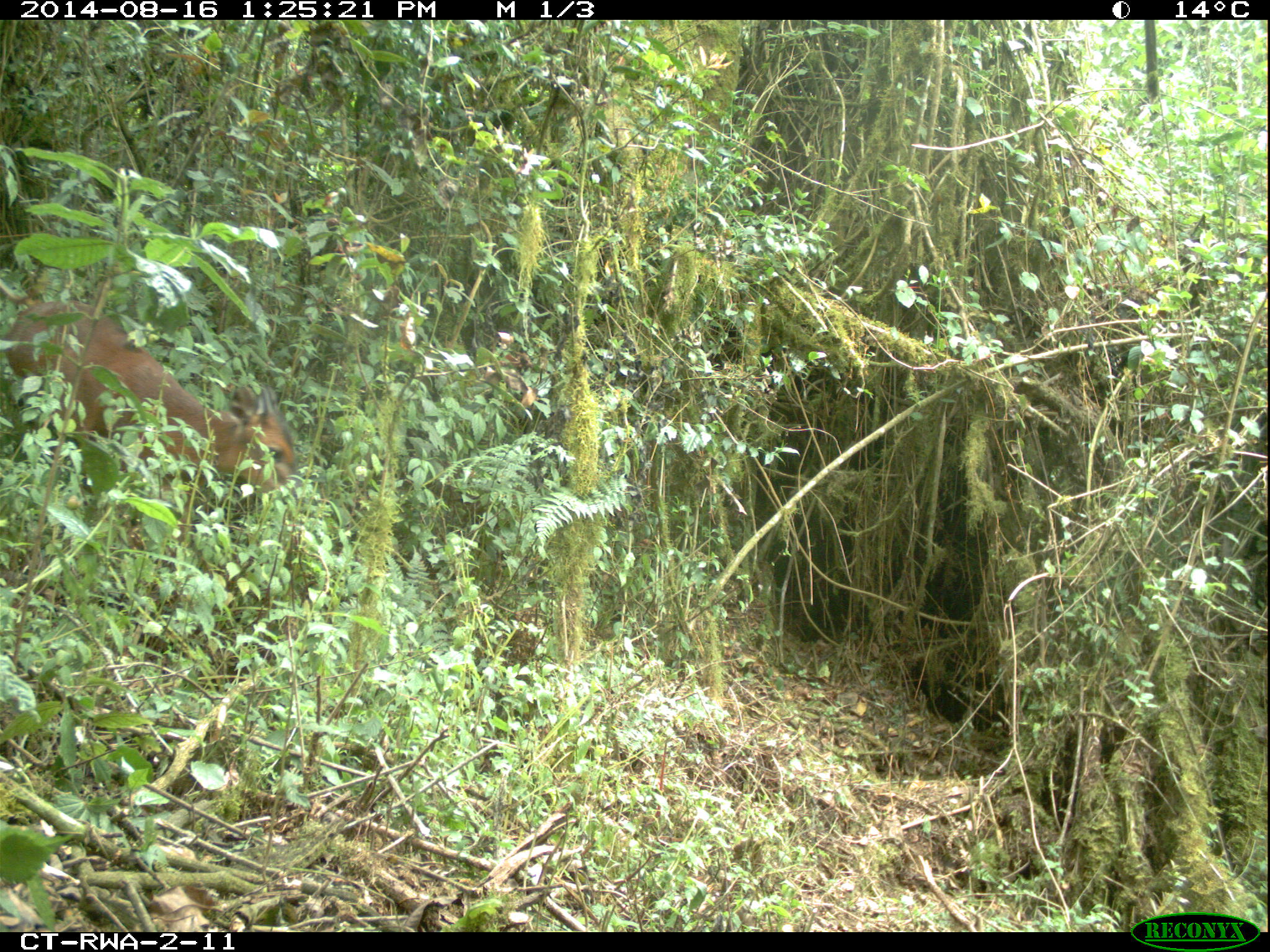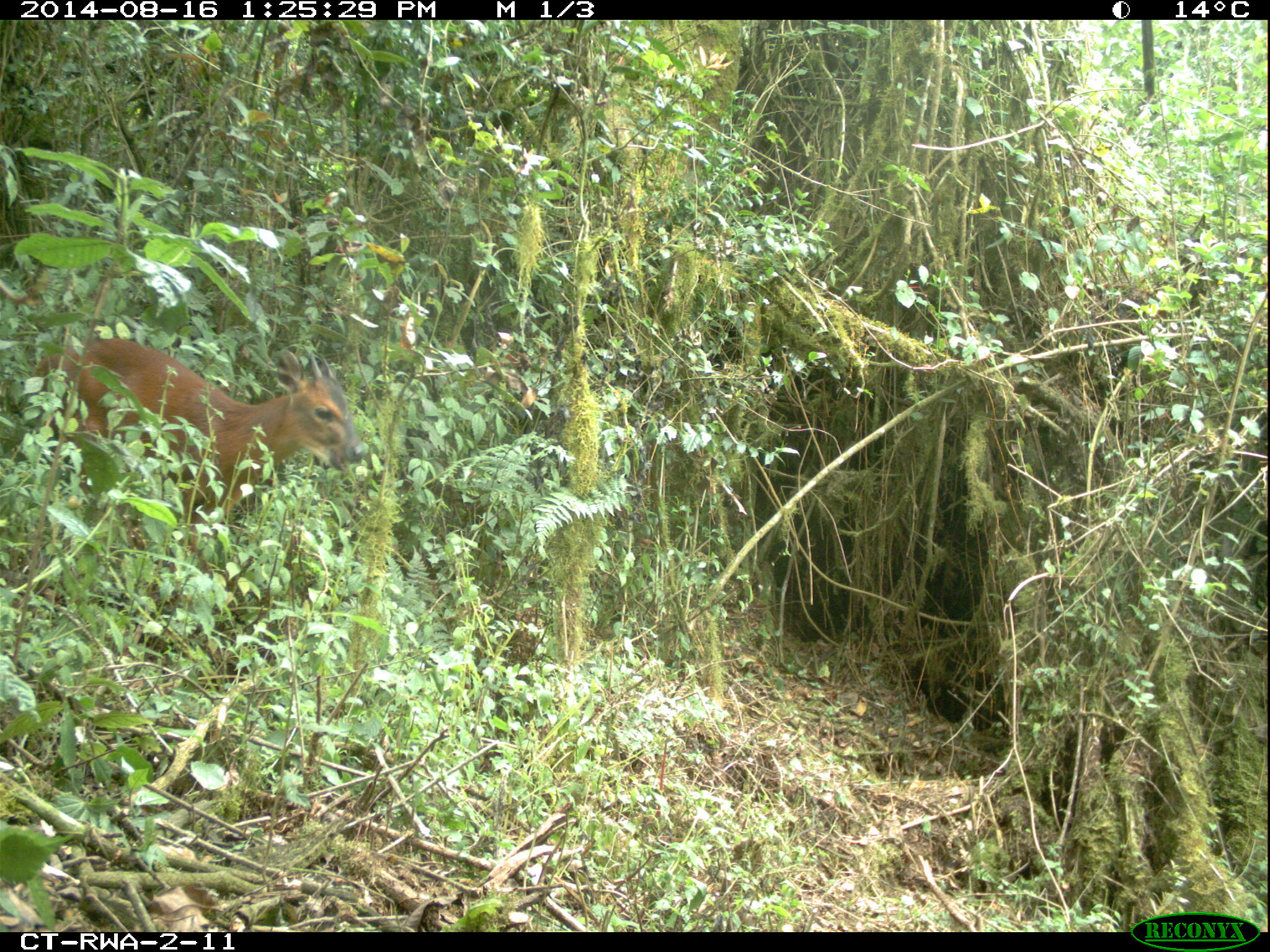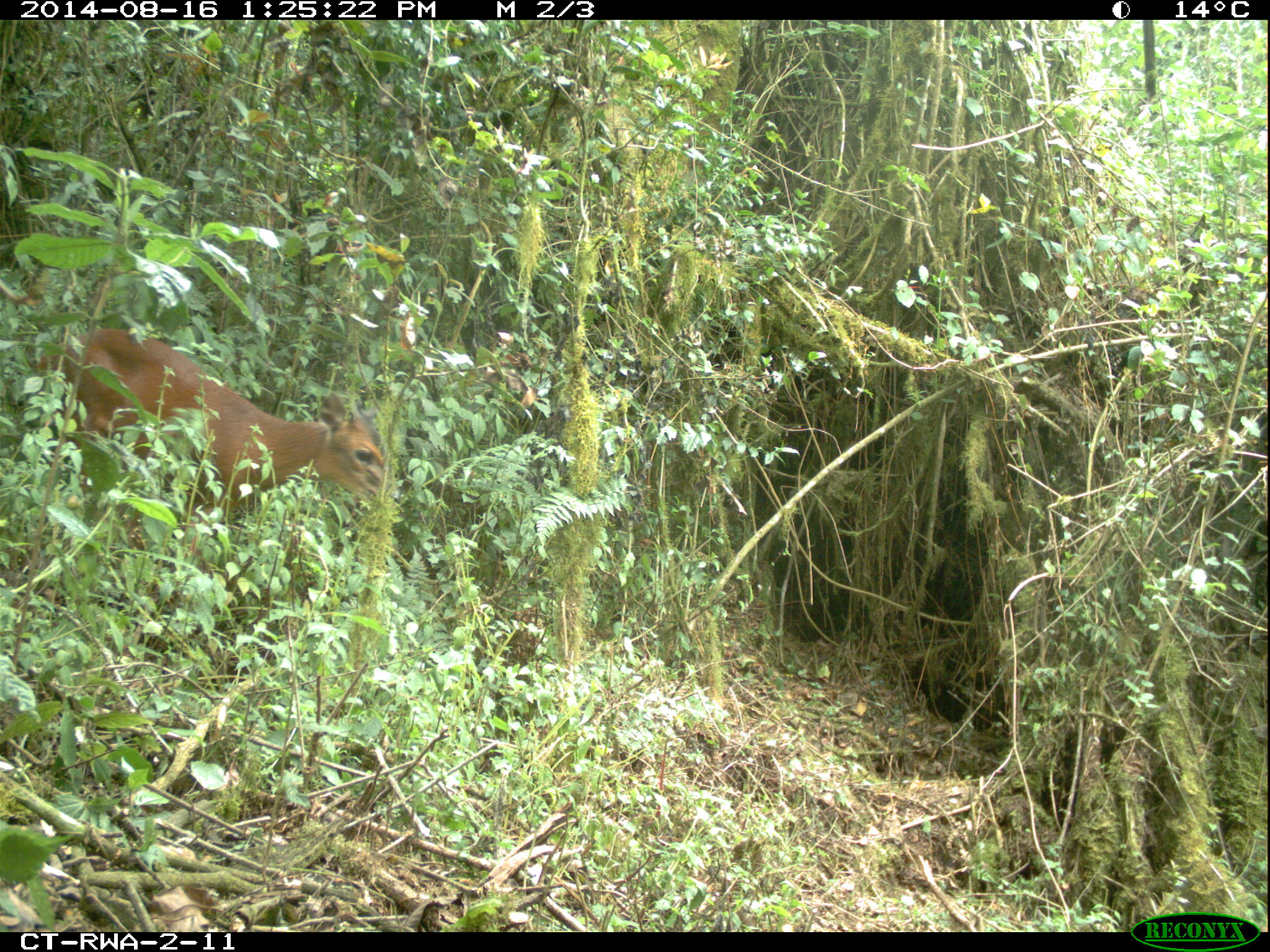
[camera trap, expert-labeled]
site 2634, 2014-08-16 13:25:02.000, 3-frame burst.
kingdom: Animalia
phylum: Chordata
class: Mammalia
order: Artiodactyla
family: Bovidae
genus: Cephalophus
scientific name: Cephalophus nigrifrons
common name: black-fronted duiker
Cephalophus nigrifrons (black-fronted duiker), count 1.